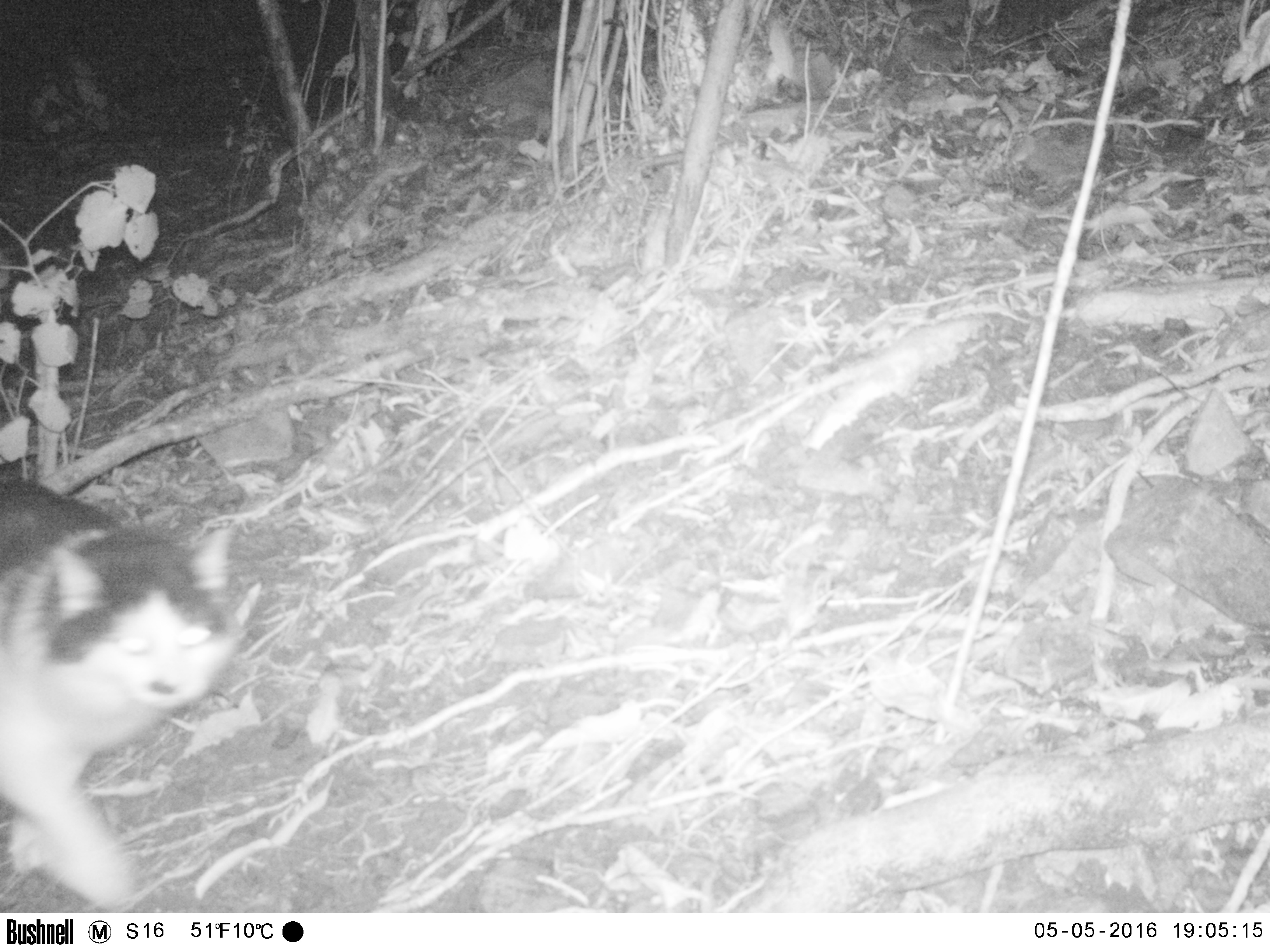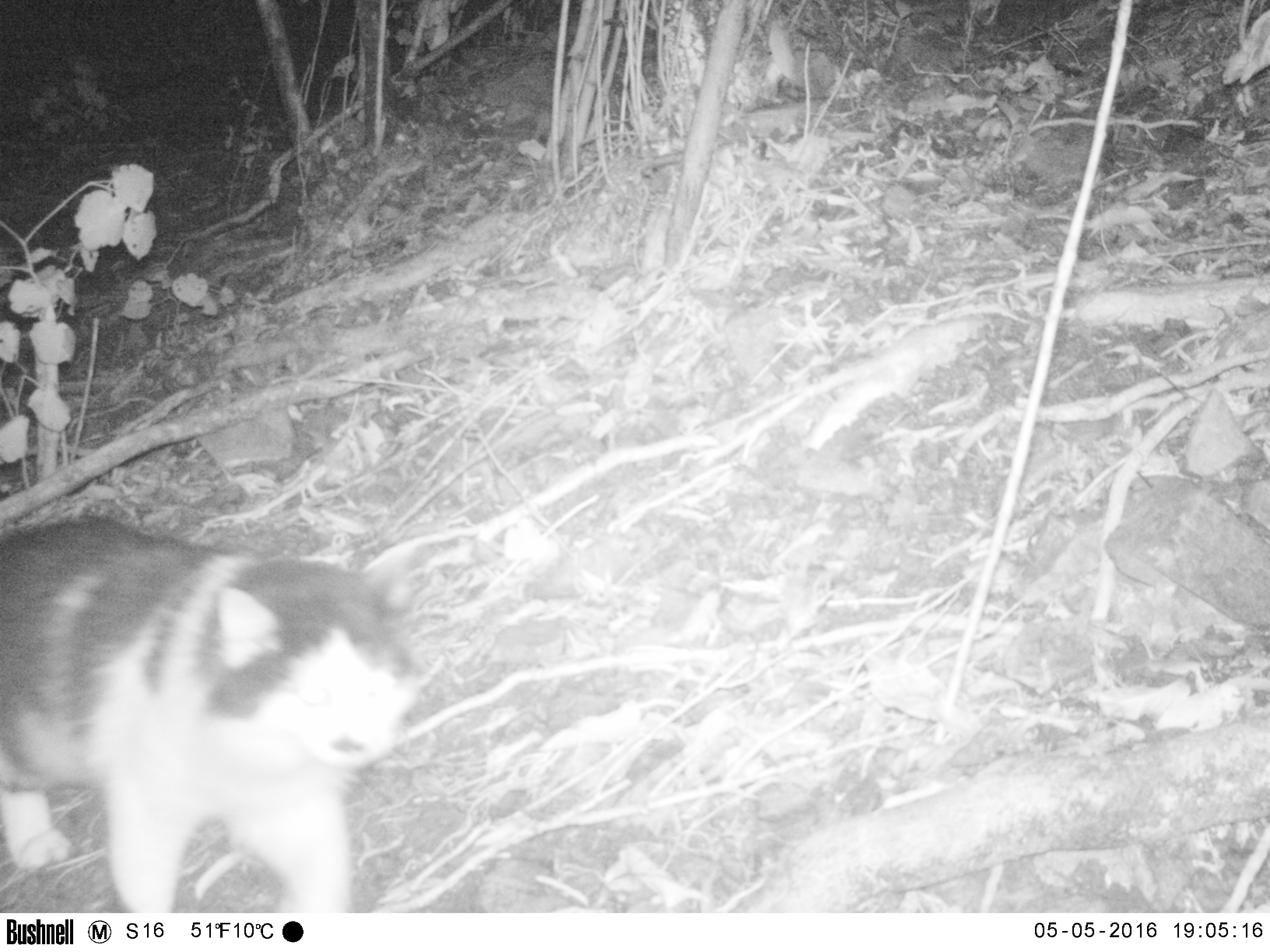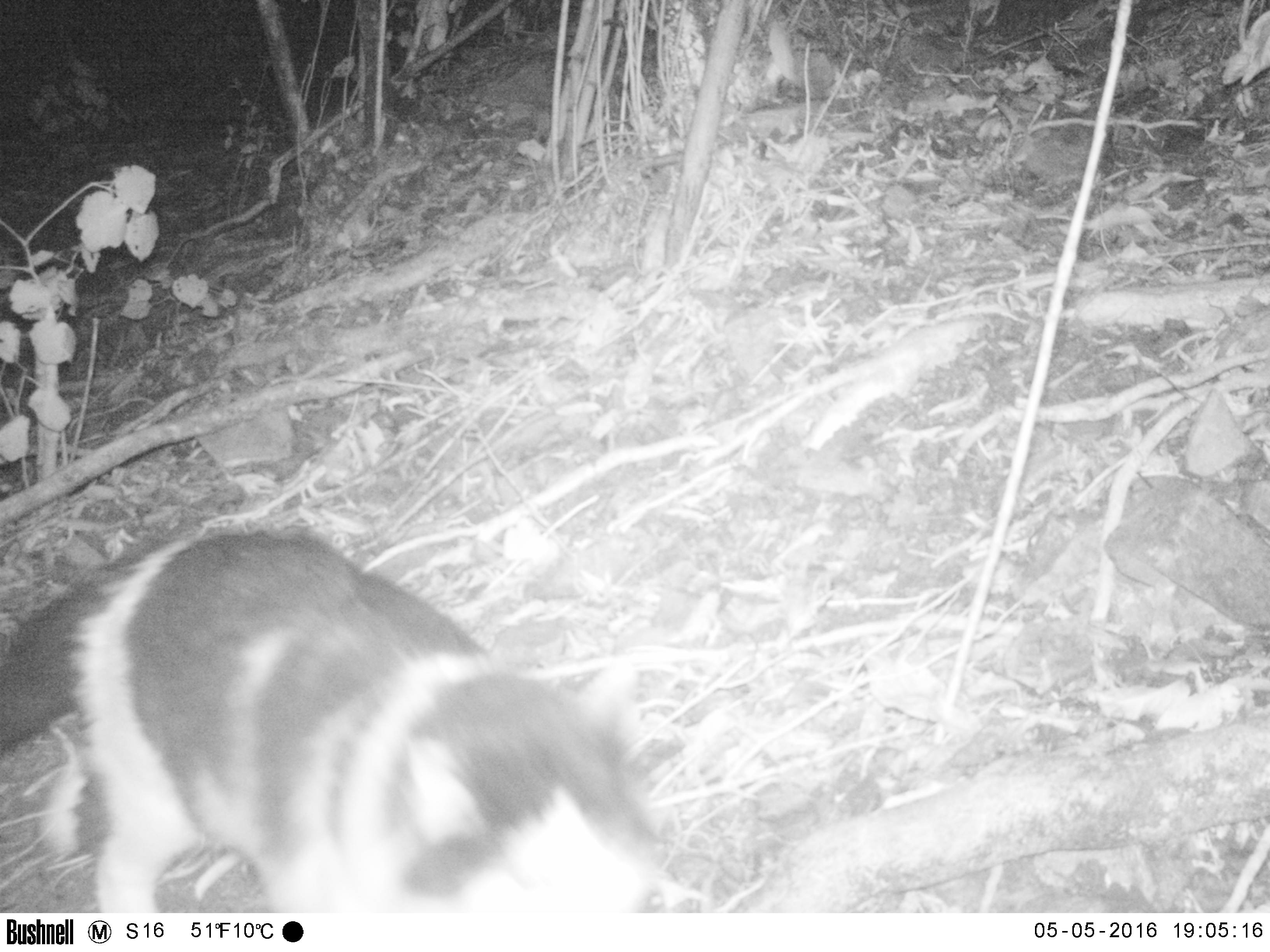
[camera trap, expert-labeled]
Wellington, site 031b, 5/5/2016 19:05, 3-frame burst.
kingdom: Animalia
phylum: Chordata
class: Mammalia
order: Carnivora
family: Felidae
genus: Felis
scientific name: Felis catus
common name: cat